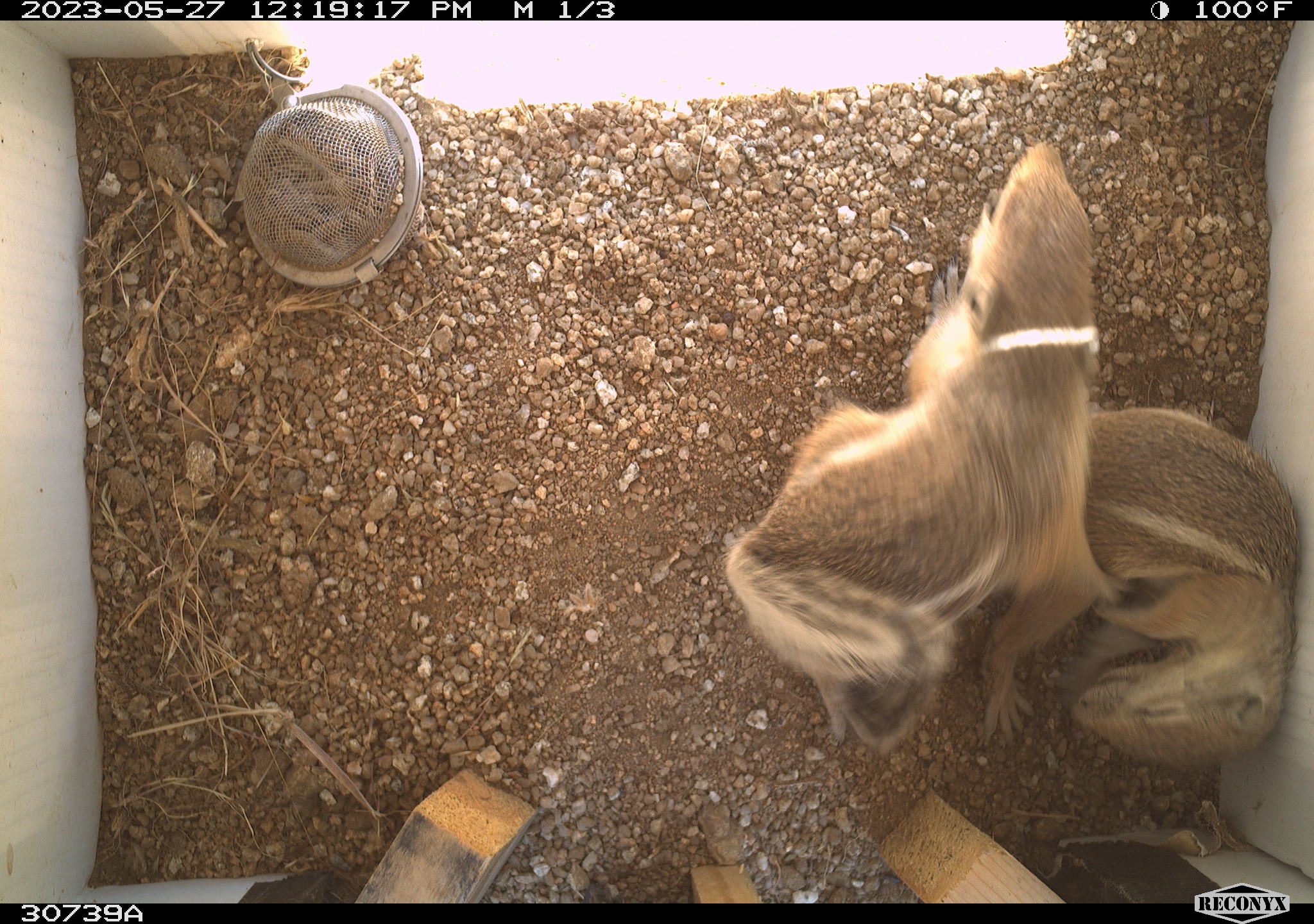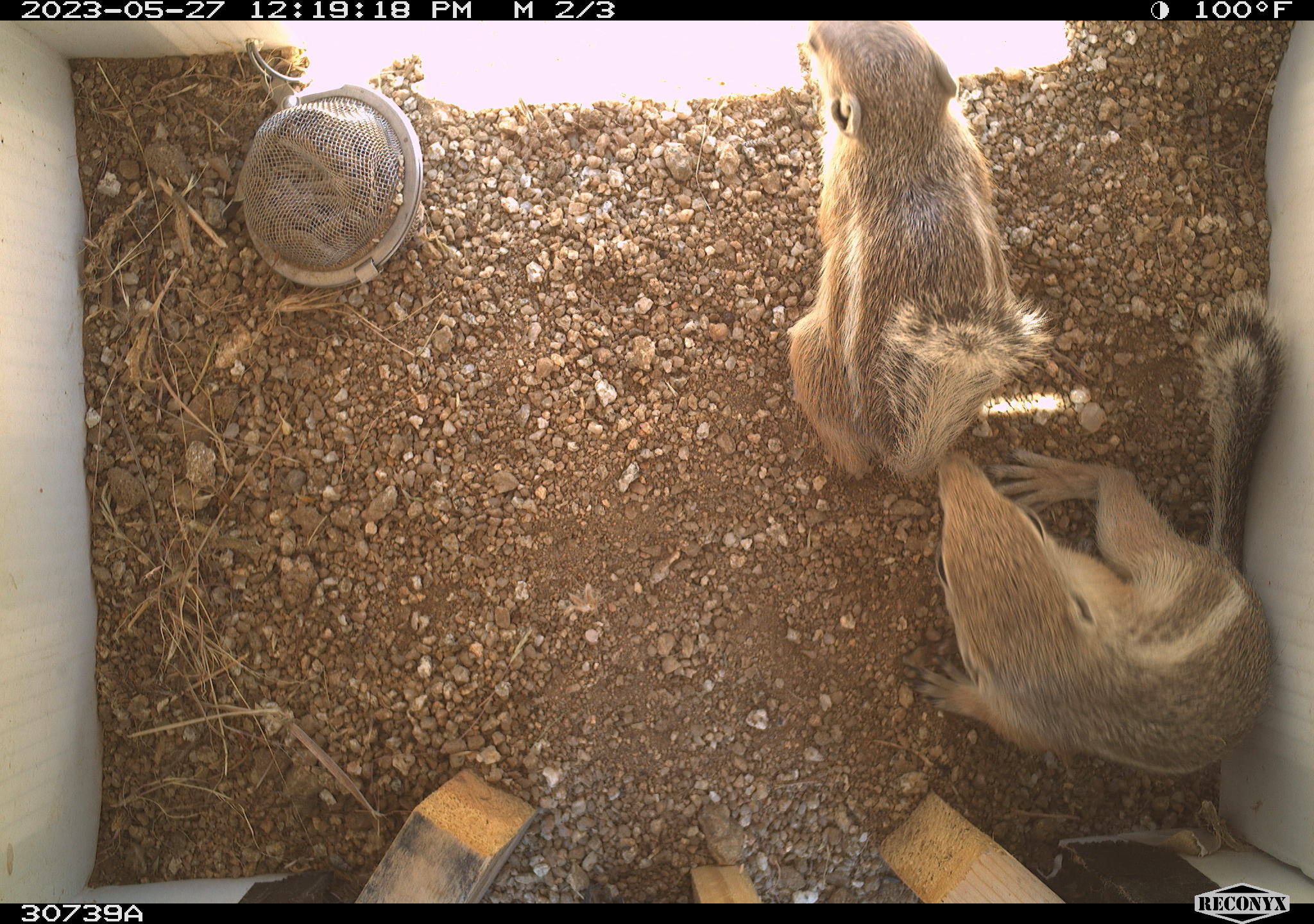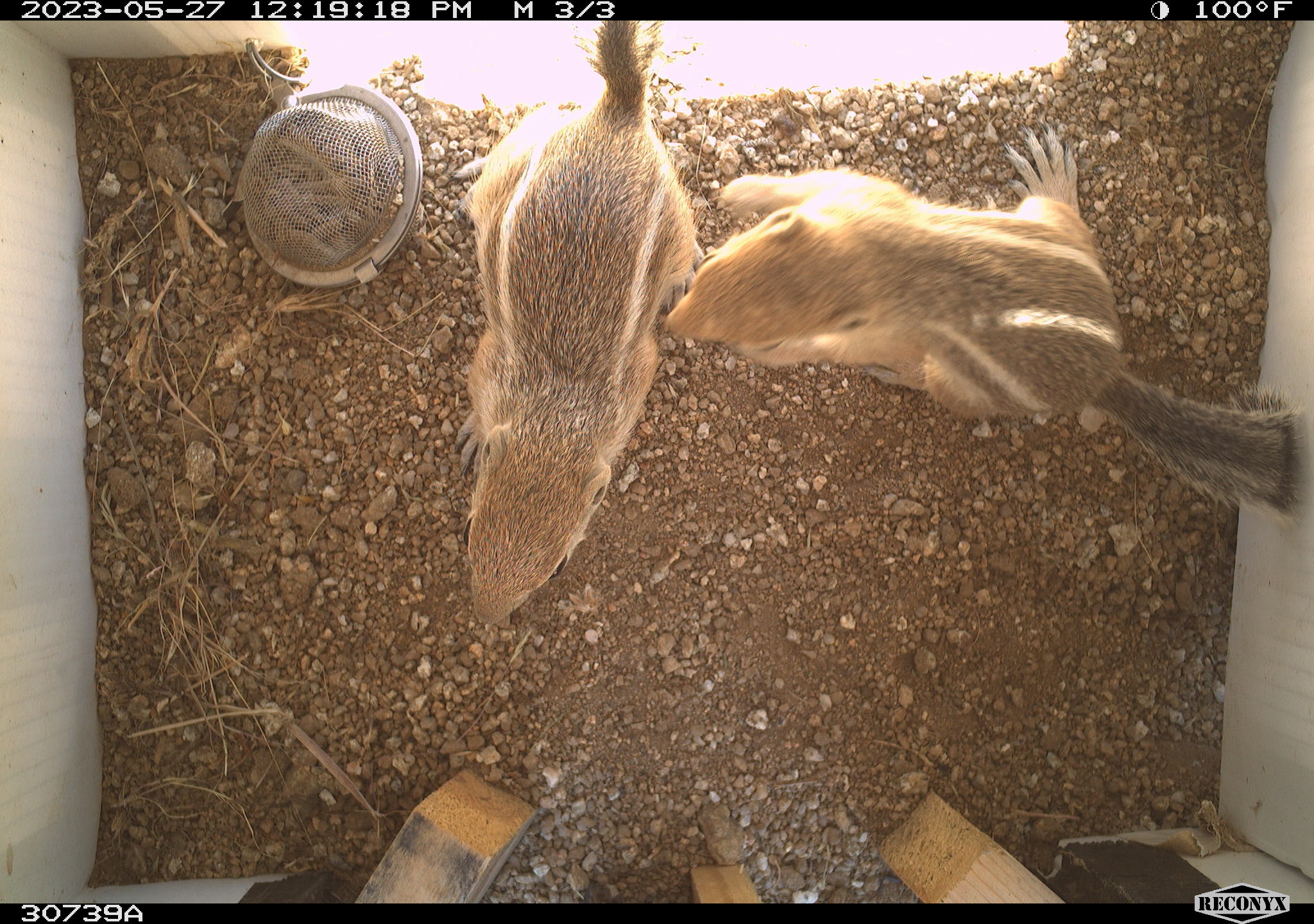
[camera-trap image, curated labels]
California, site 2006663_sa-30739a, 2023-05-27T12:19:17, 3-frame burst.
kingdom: Animalia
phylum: Chordata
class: Mammalia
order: Rodentia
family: Sciuridae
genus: Ammospermophilus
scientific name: Ammospermophilus leucurus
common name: white-tailed antelope squirrel